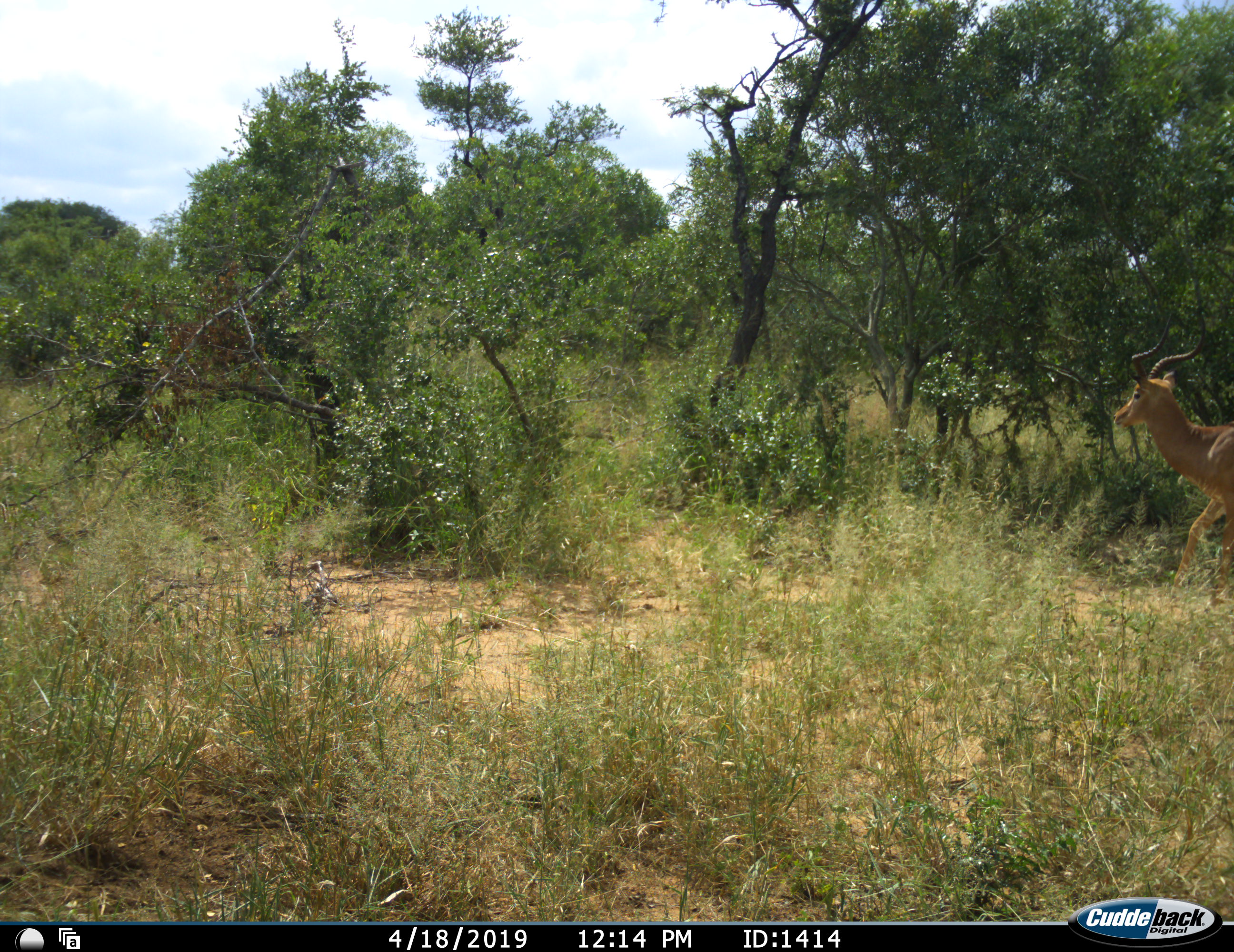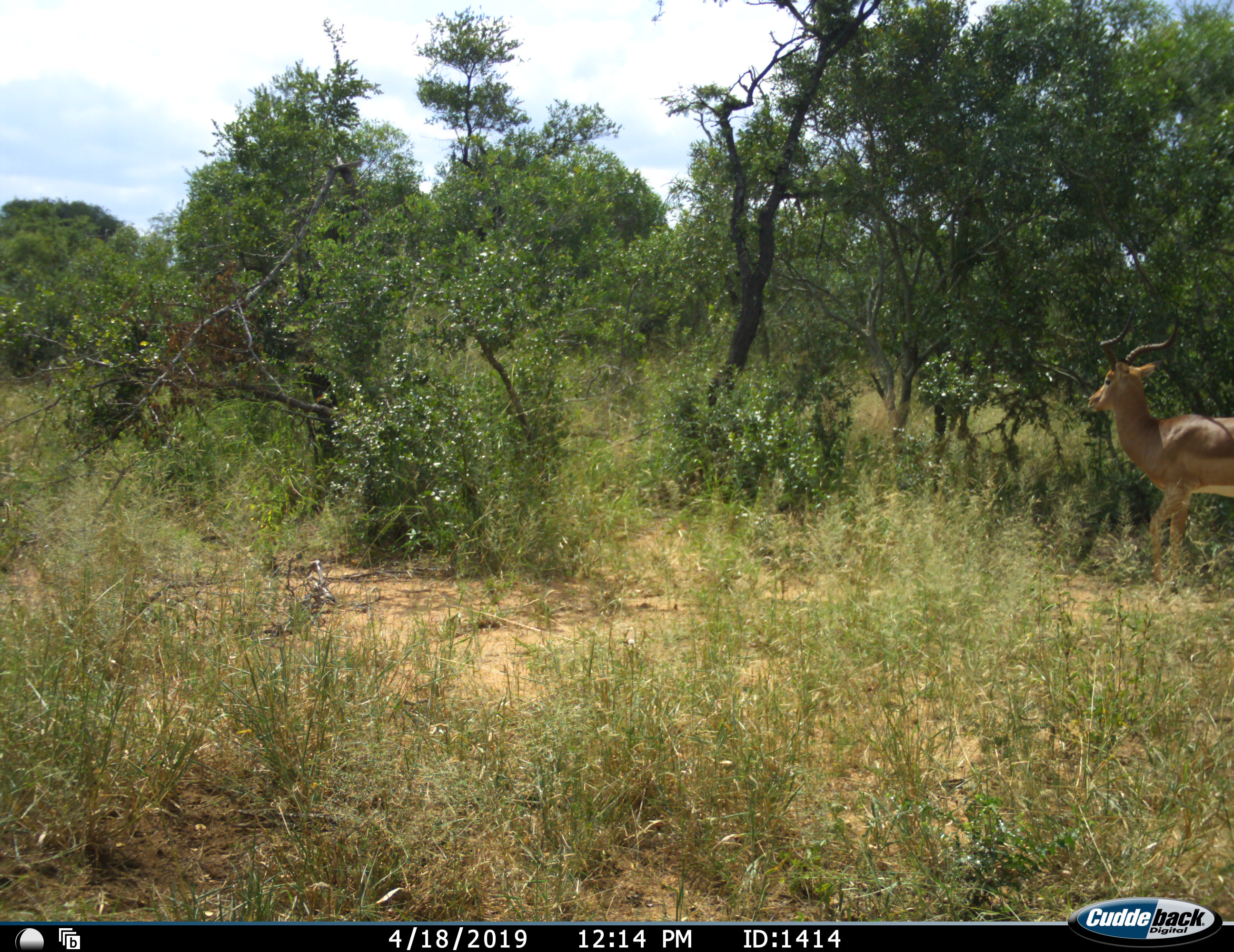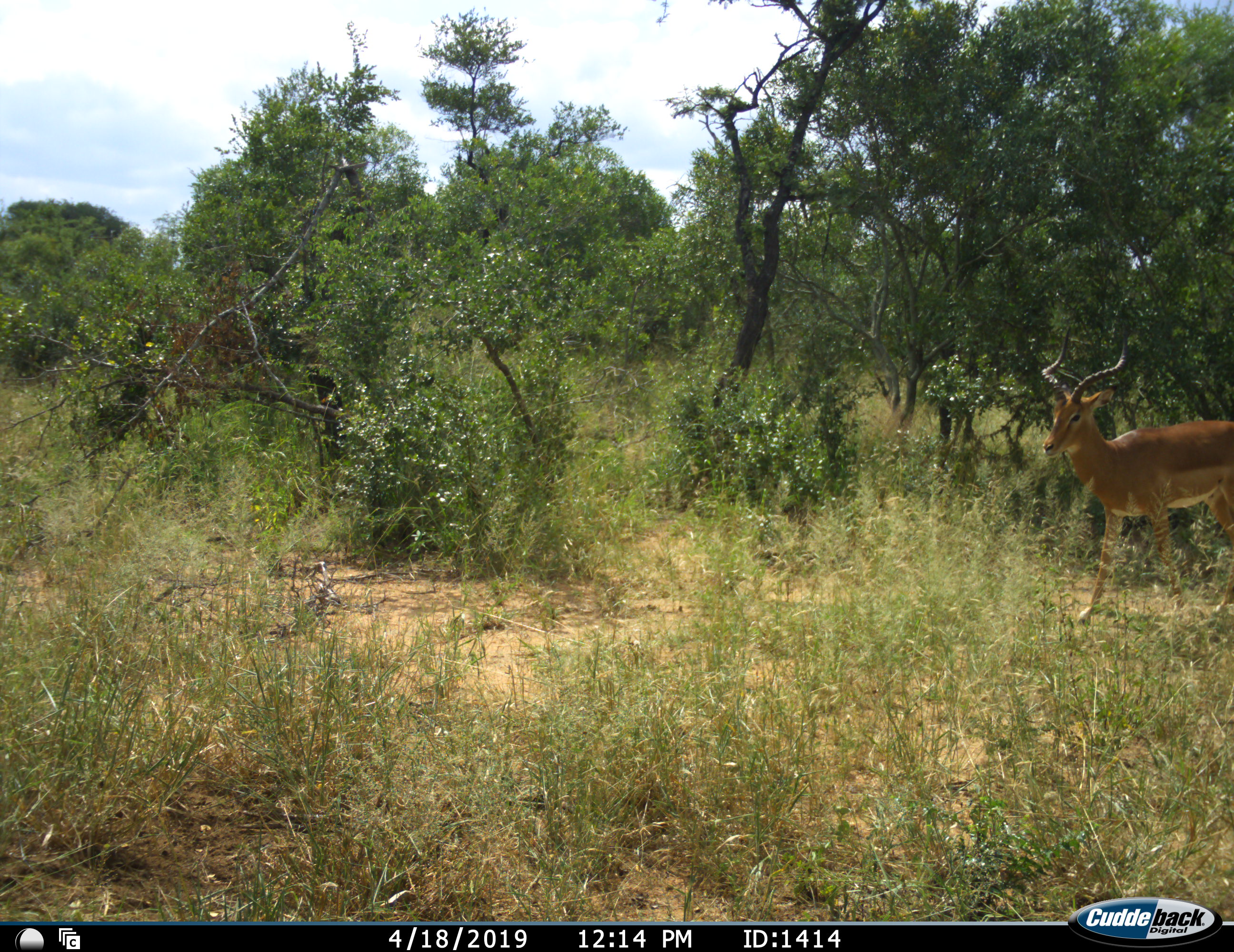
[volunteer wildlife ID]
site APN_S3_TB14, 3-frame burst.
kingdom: Animalia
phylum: Chordata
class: Mammalia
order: Artiodactyla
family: Bovidae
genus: Aepyceros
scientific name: Aepyceros melampus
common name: impala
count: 1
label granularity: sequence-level